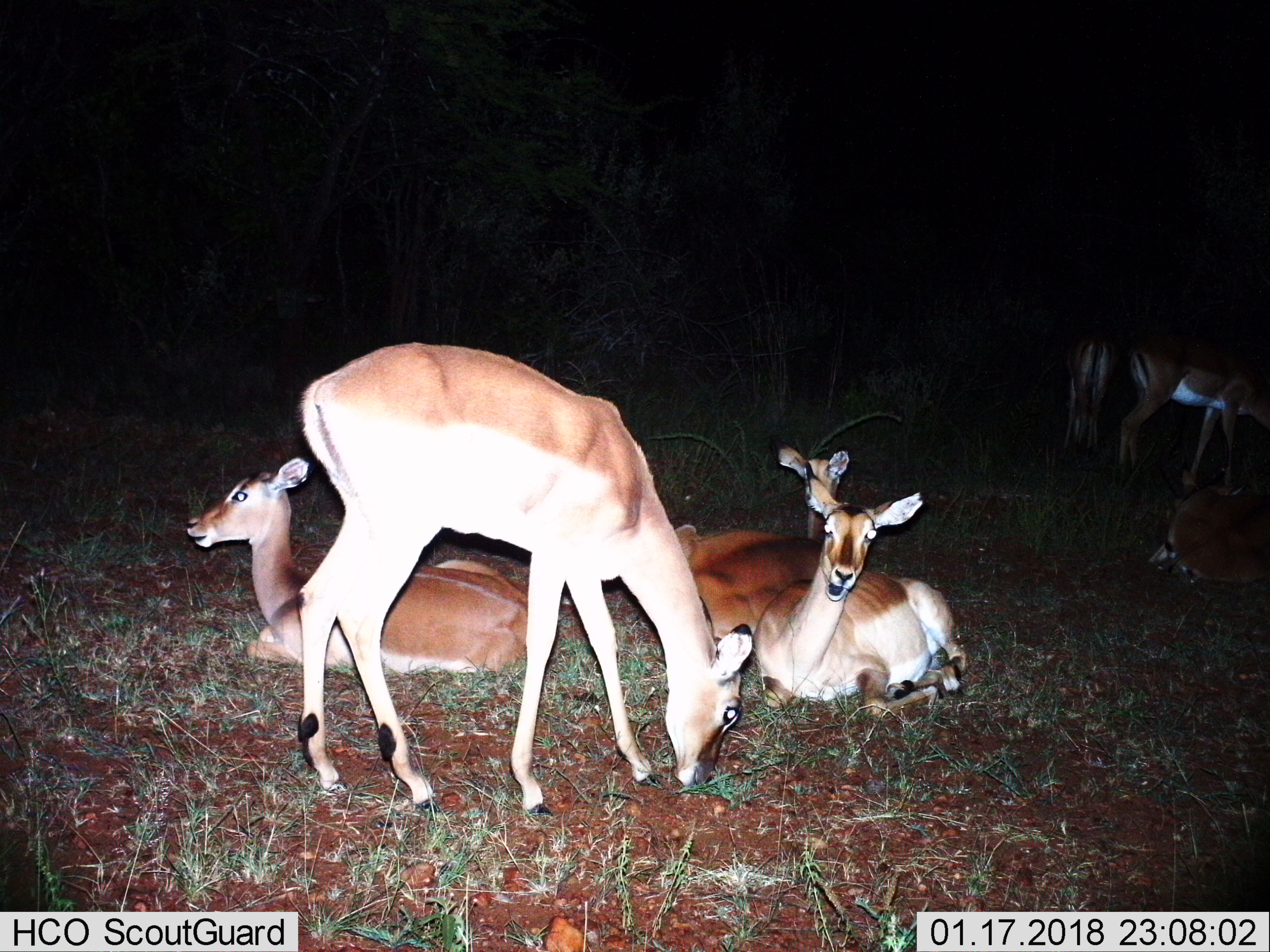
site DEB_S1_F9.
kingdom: Animalia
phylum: Chordata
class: Mammalia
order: Artiodactyla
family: Bovidae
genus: Aepyceros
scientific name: Aepyceros melampus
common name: impala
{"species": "impala (Aepyceros melampus)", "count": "7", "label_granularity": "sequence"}